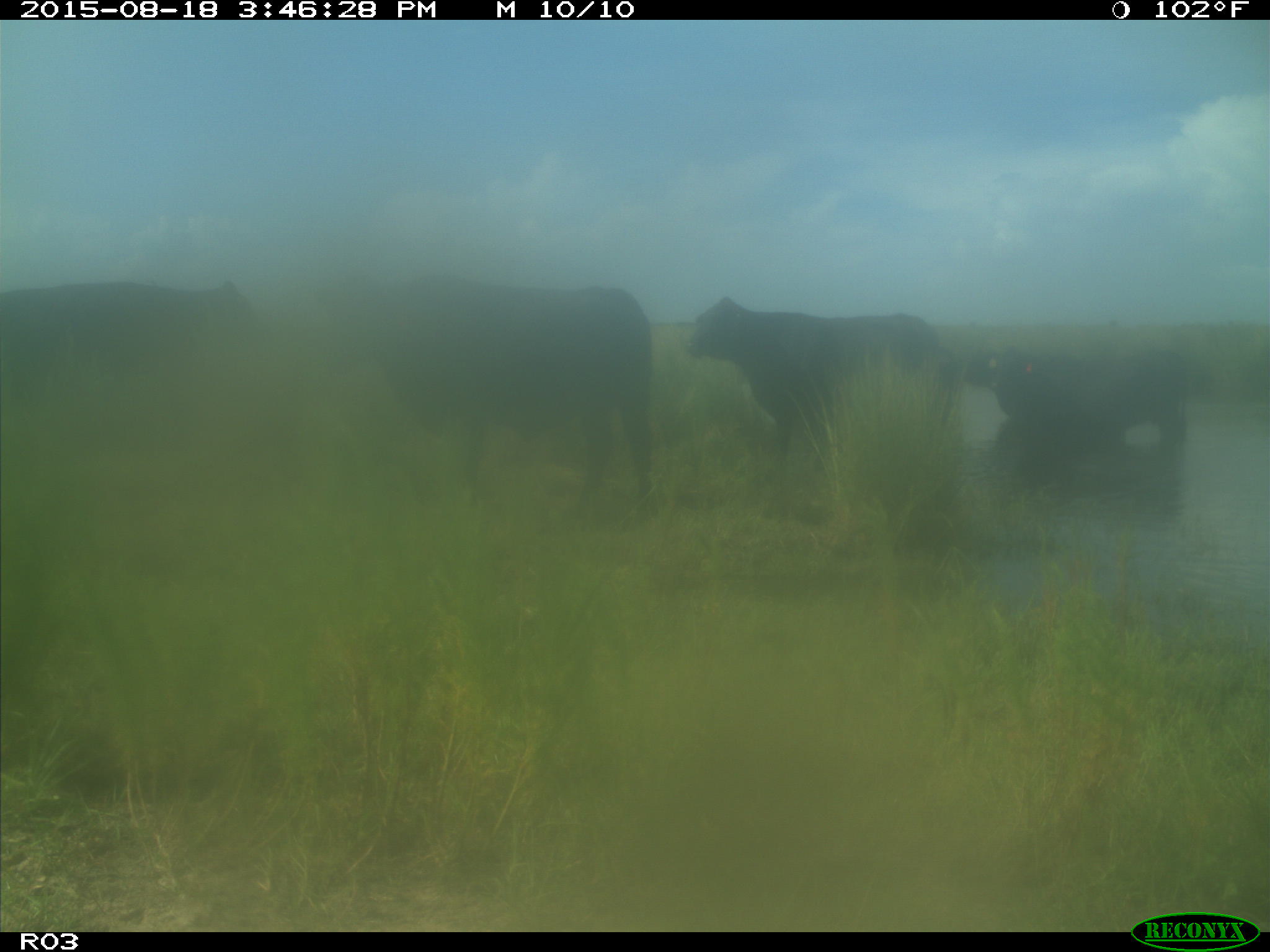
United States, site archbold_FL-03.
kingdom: Animalia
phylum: Chordata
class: Mammalia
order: Artiodactyla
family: Bovidae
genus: Bos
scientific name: Bos taurus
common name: domestic cow